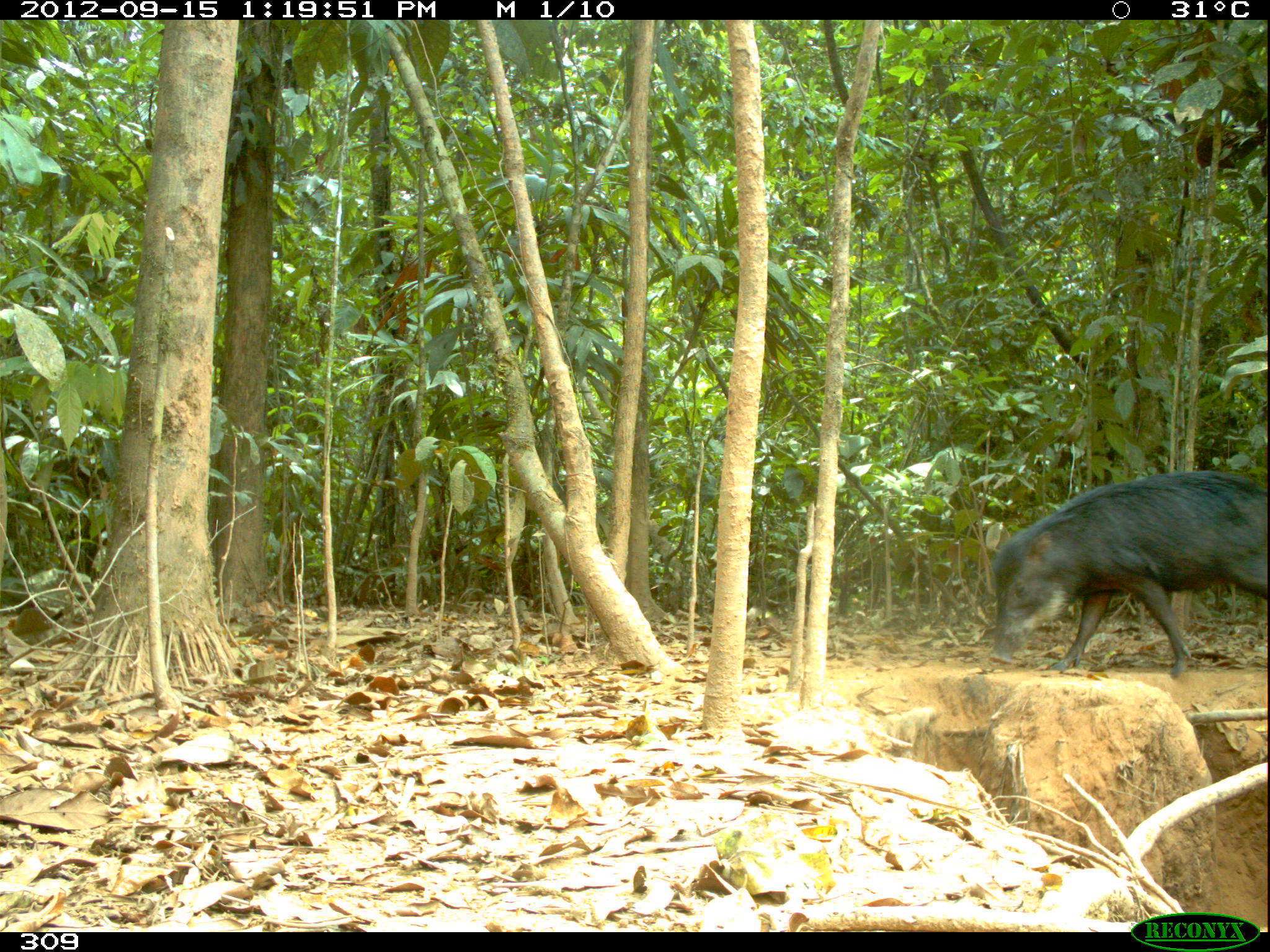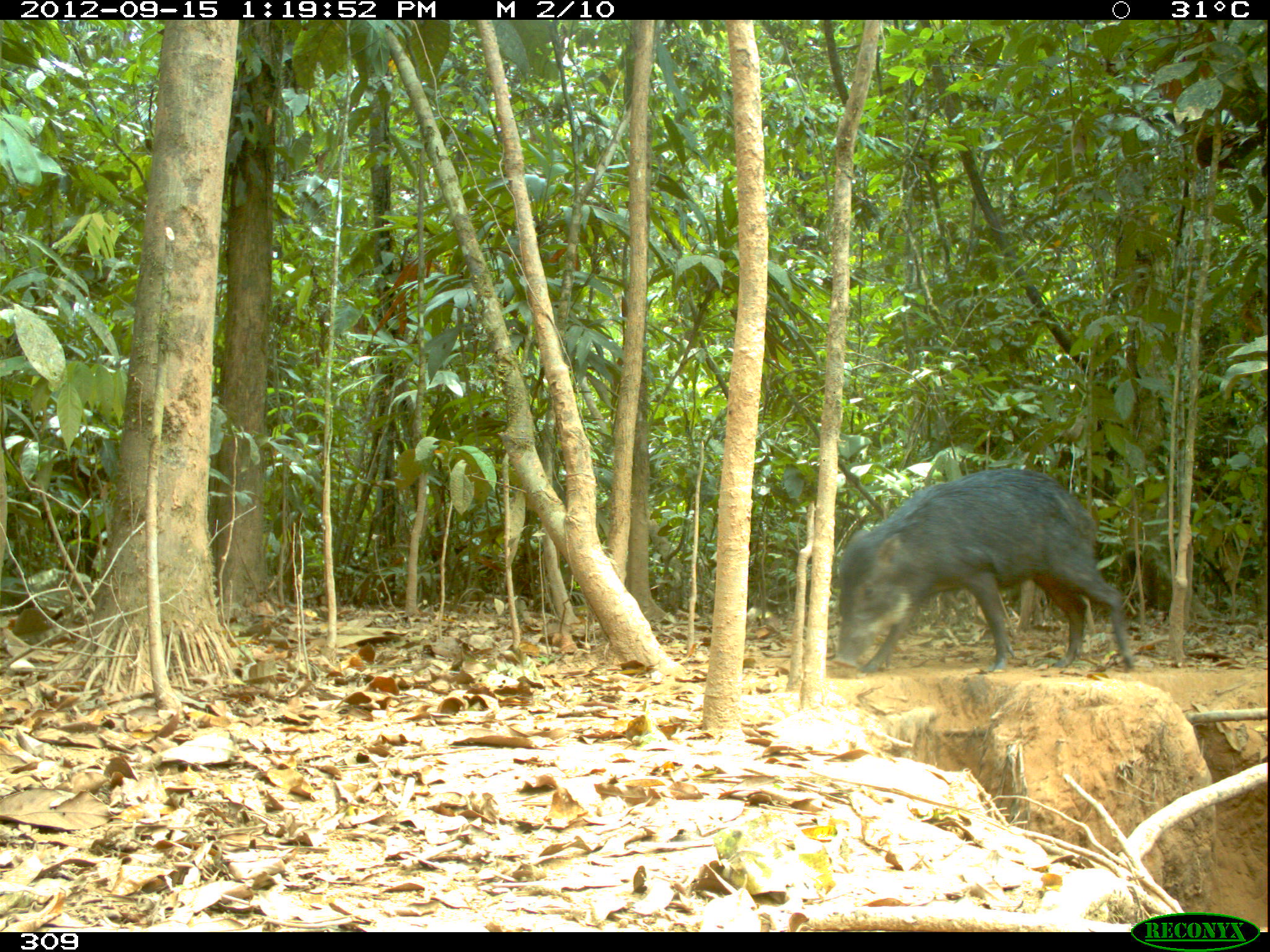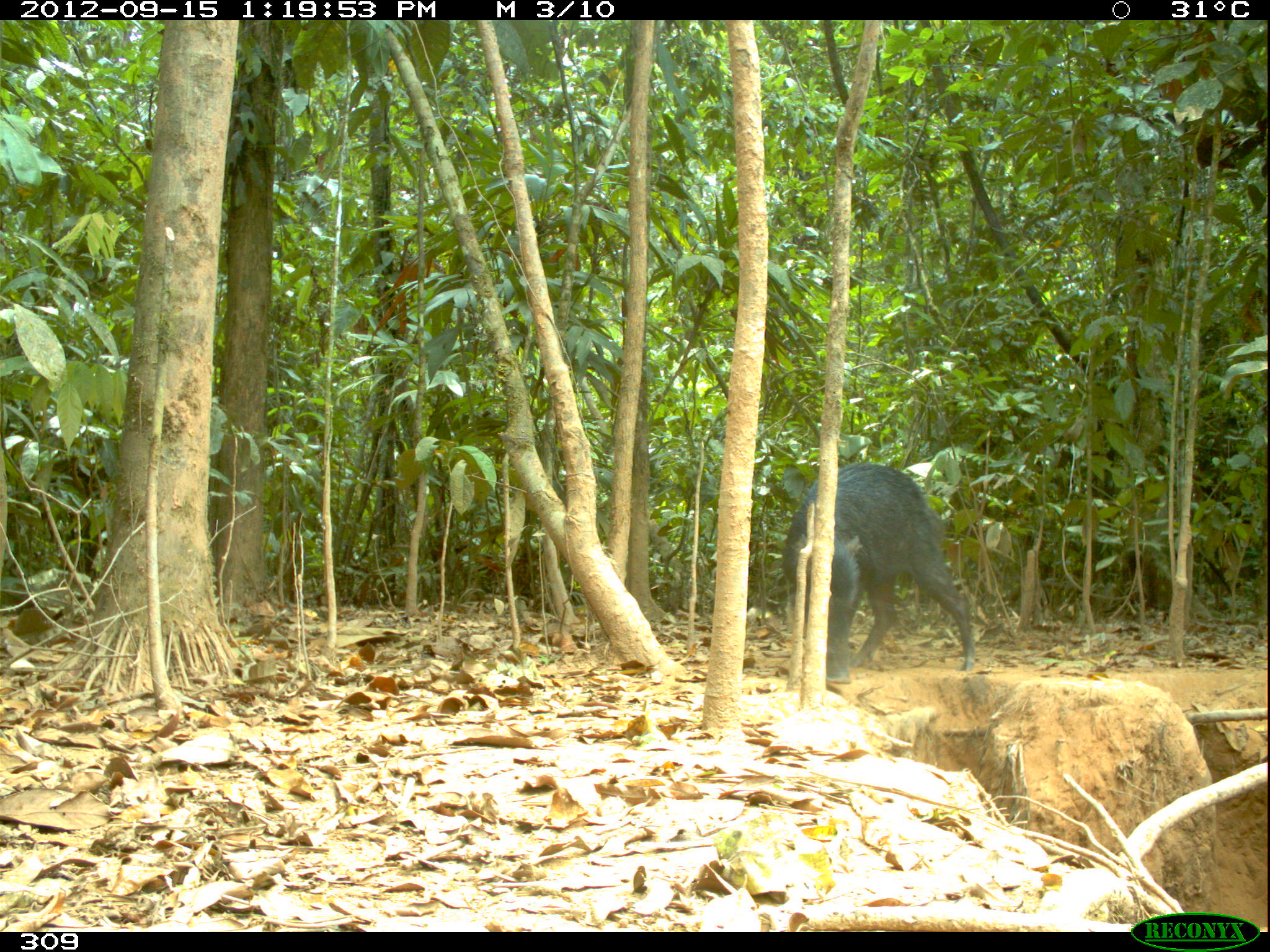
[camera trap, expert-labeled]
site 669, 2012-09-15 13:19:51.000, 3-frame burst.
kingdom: Animalia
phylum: Chordata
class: Mammalia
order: Artiodactyla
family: Tayassuidae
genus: Tayassu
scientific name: Tayassu pecari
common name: white-lipped peccary